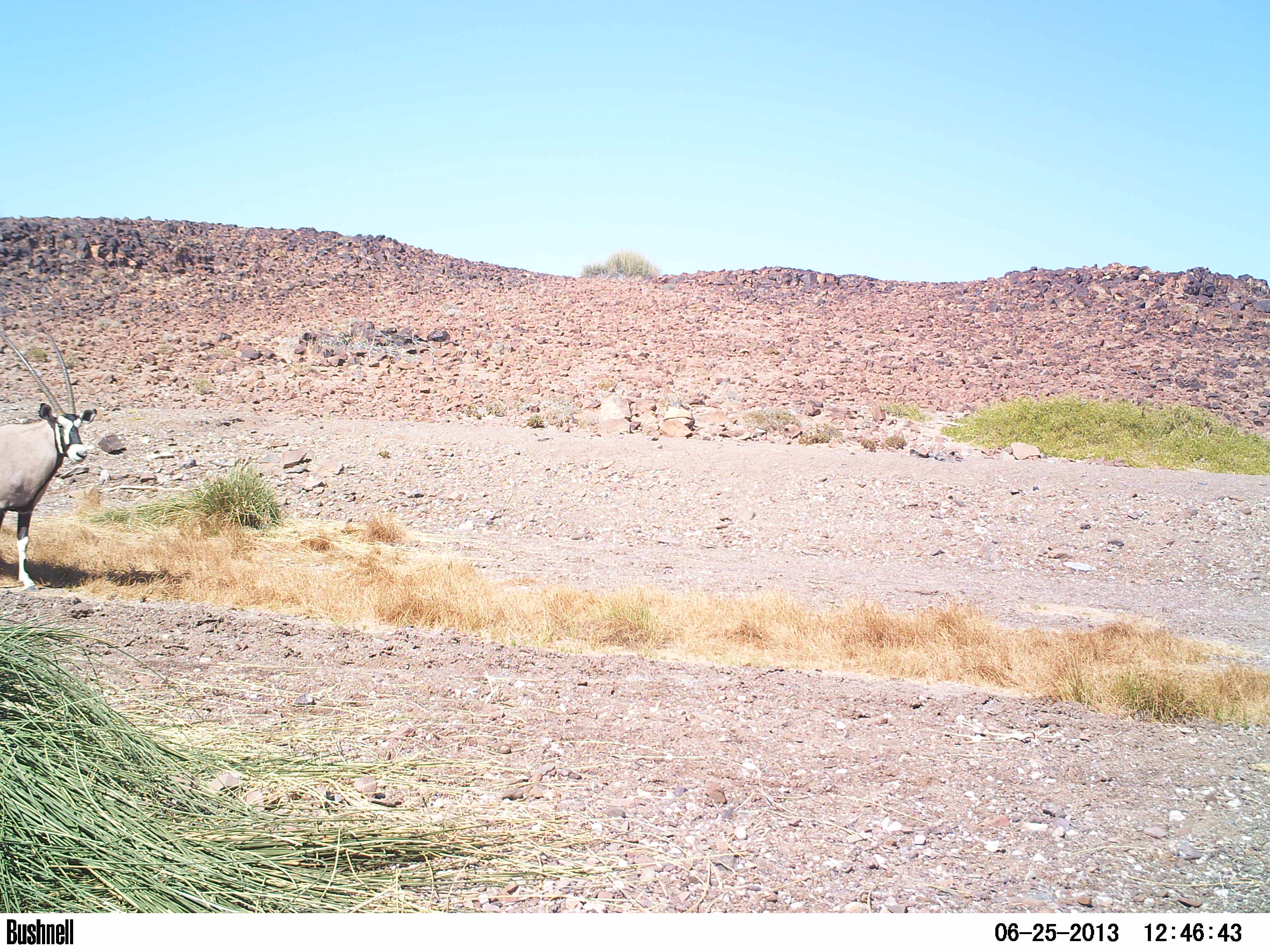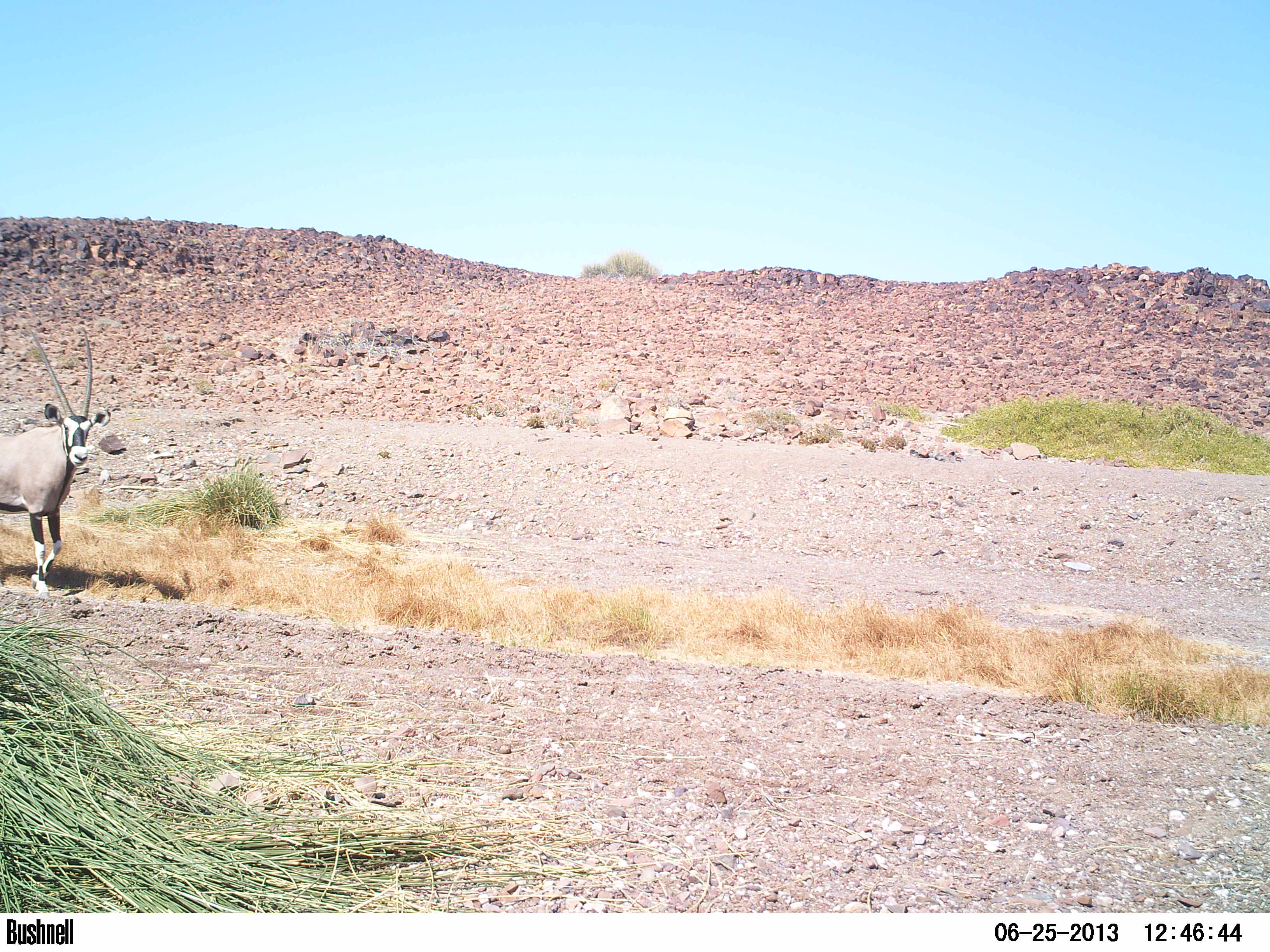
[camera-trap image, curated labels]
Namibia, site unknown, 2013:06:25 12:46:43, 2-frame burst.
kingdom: Animalia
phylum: Chordata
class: Mammalia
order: Artiodactyla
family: Bovidae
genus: Oryx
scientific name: Oryx gazella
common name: gemsbok